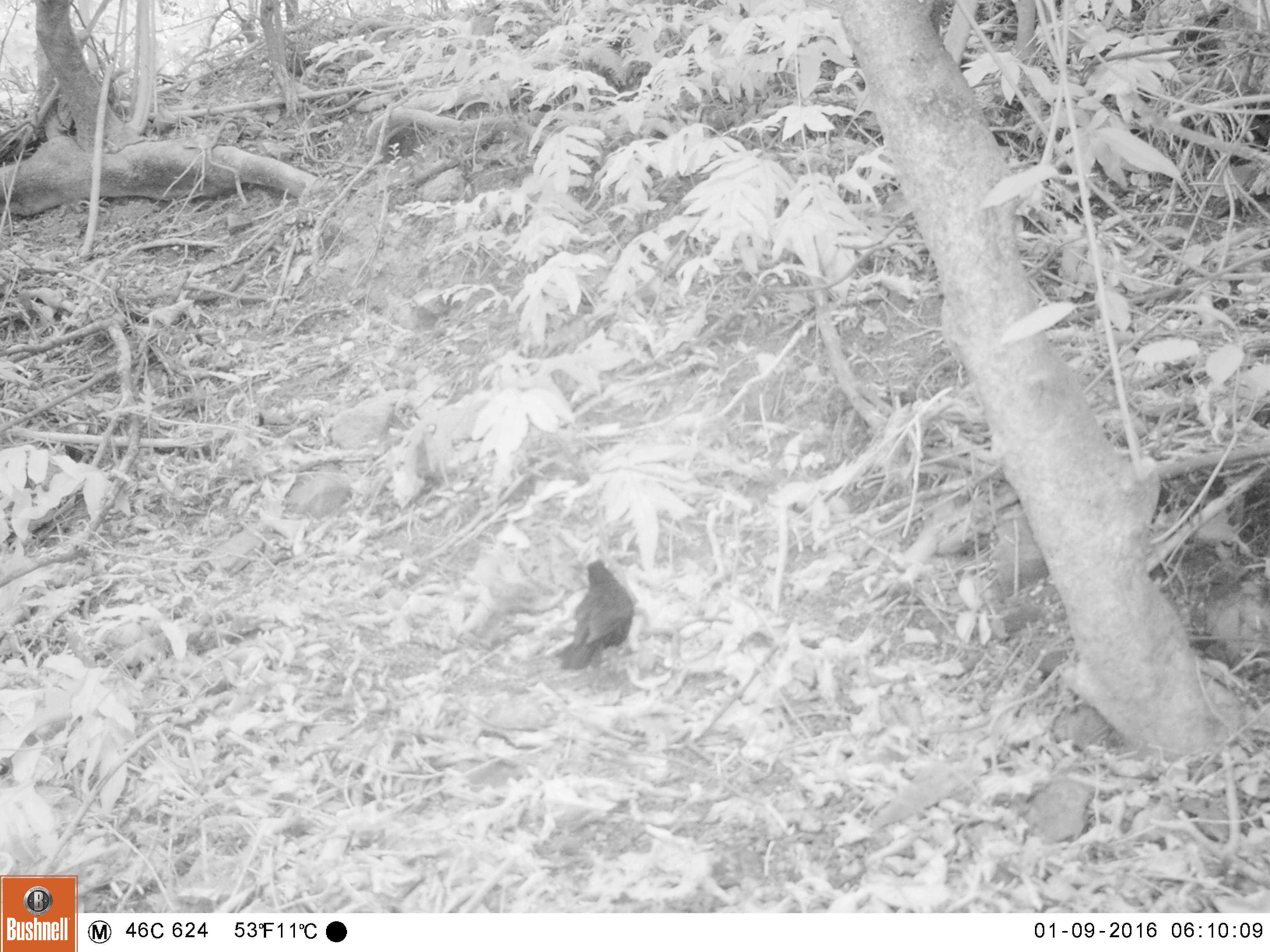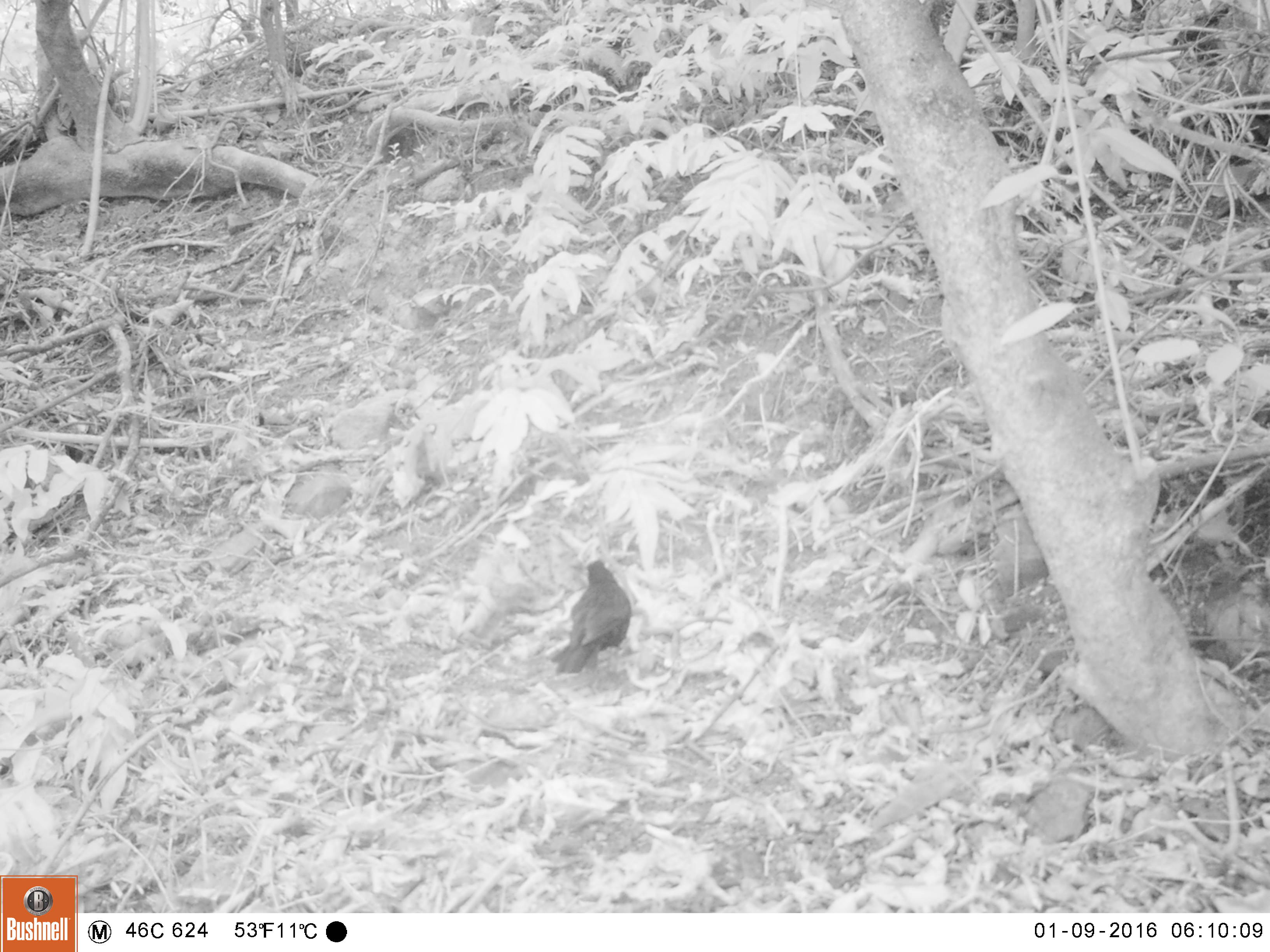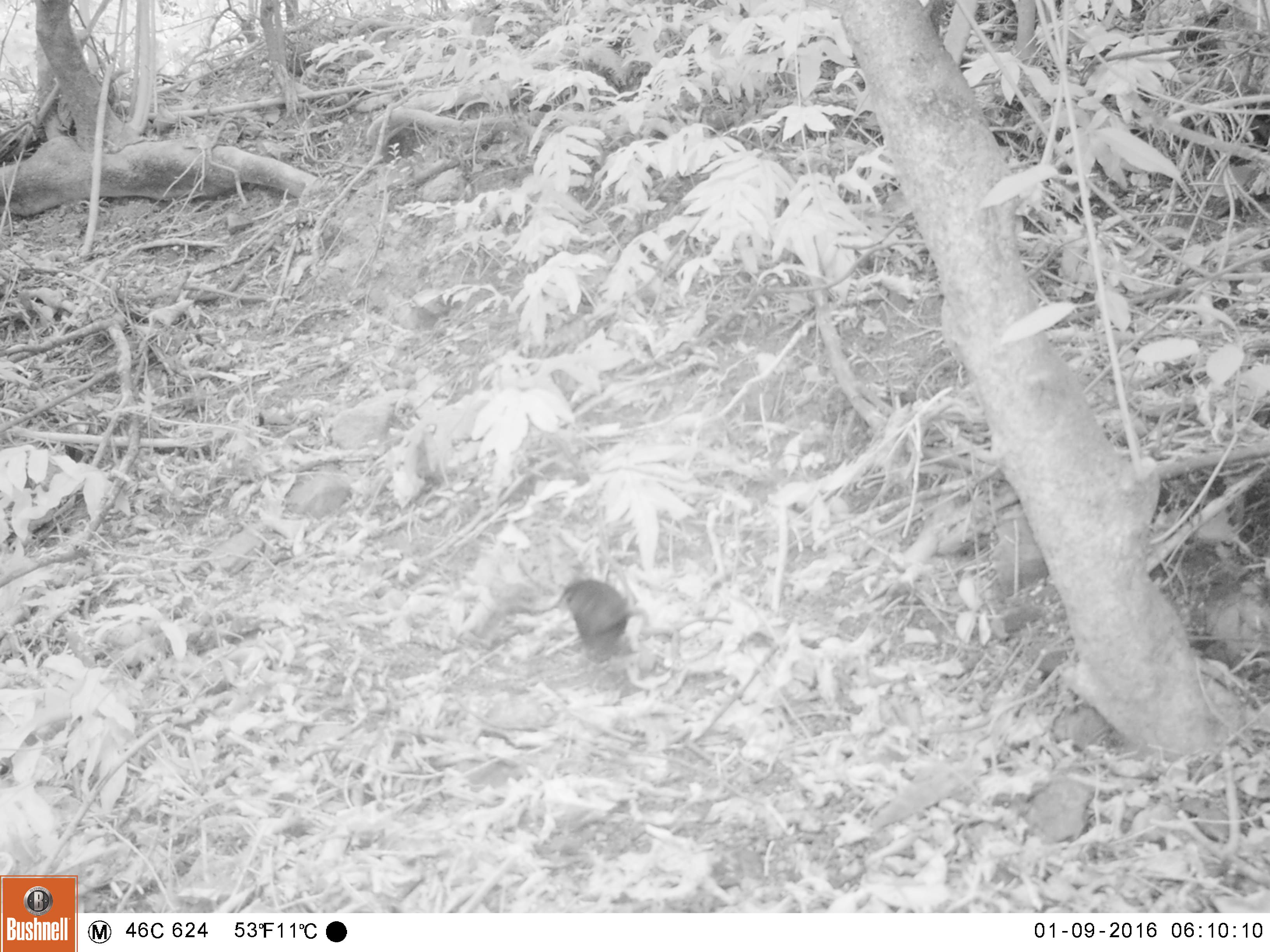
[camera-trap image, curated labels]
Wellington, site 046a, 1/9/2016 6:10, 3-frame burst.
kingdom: Animalia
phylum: Chordata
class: Aves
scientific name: Aves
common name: bird